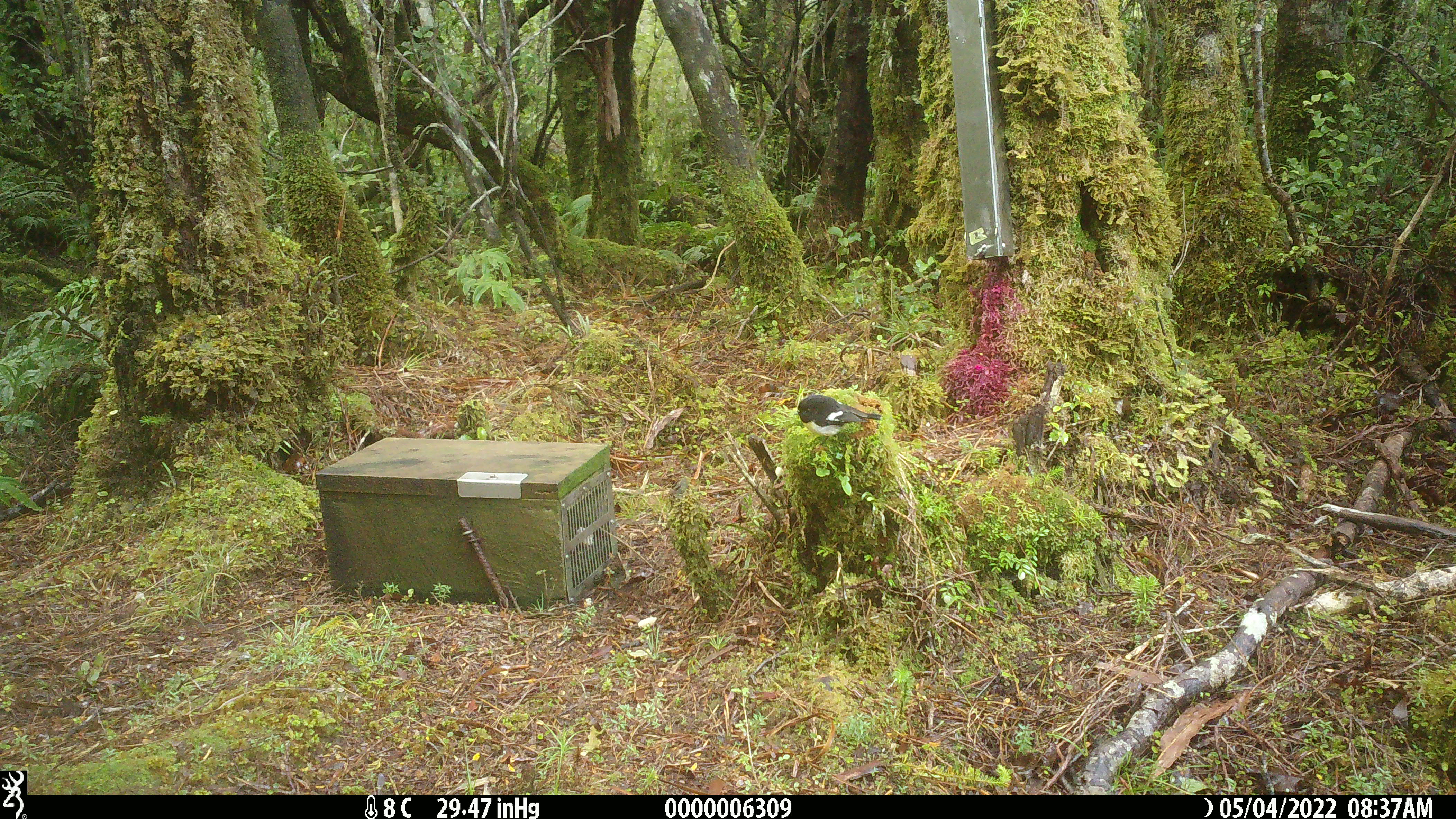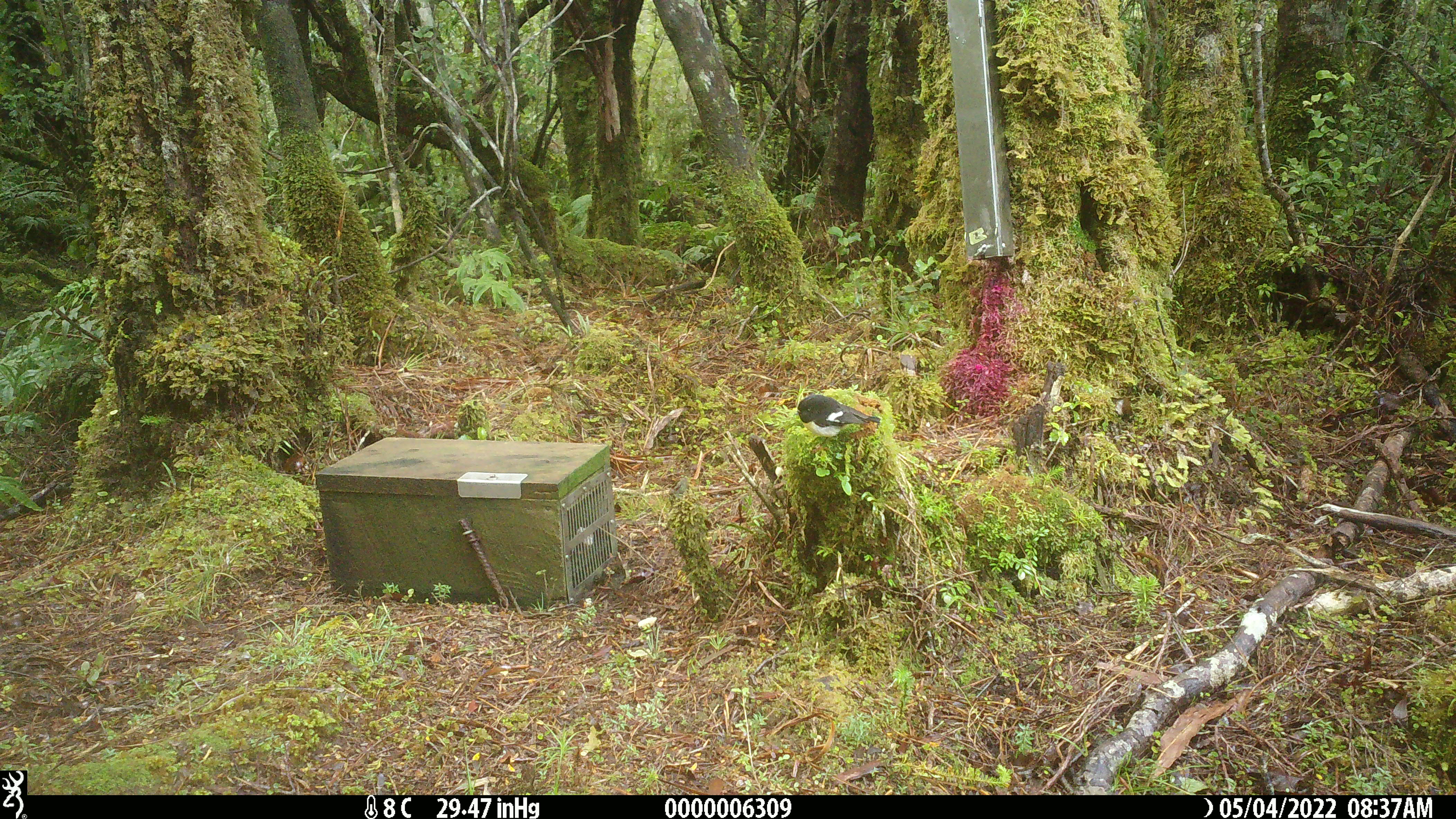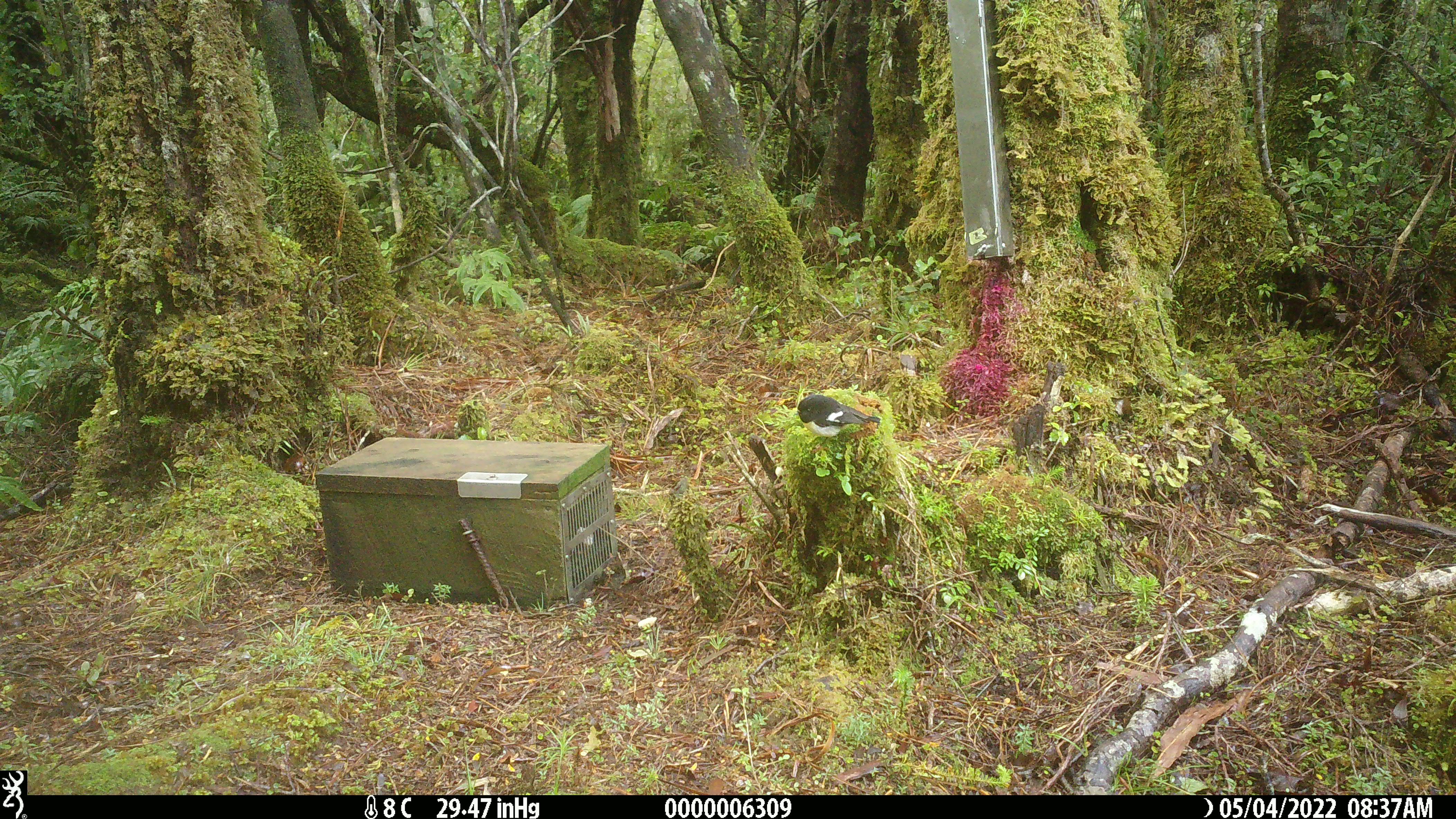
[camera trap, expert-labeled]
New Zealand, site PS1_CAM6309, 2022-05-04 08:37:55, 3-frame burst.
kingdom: Animalia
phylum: Chordata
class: Aves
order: Passeriformes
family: Petroicidae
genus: Petroica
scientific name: Petroica macrocephala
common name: tomtit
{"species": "tomtit (Petroica macrocephala)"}